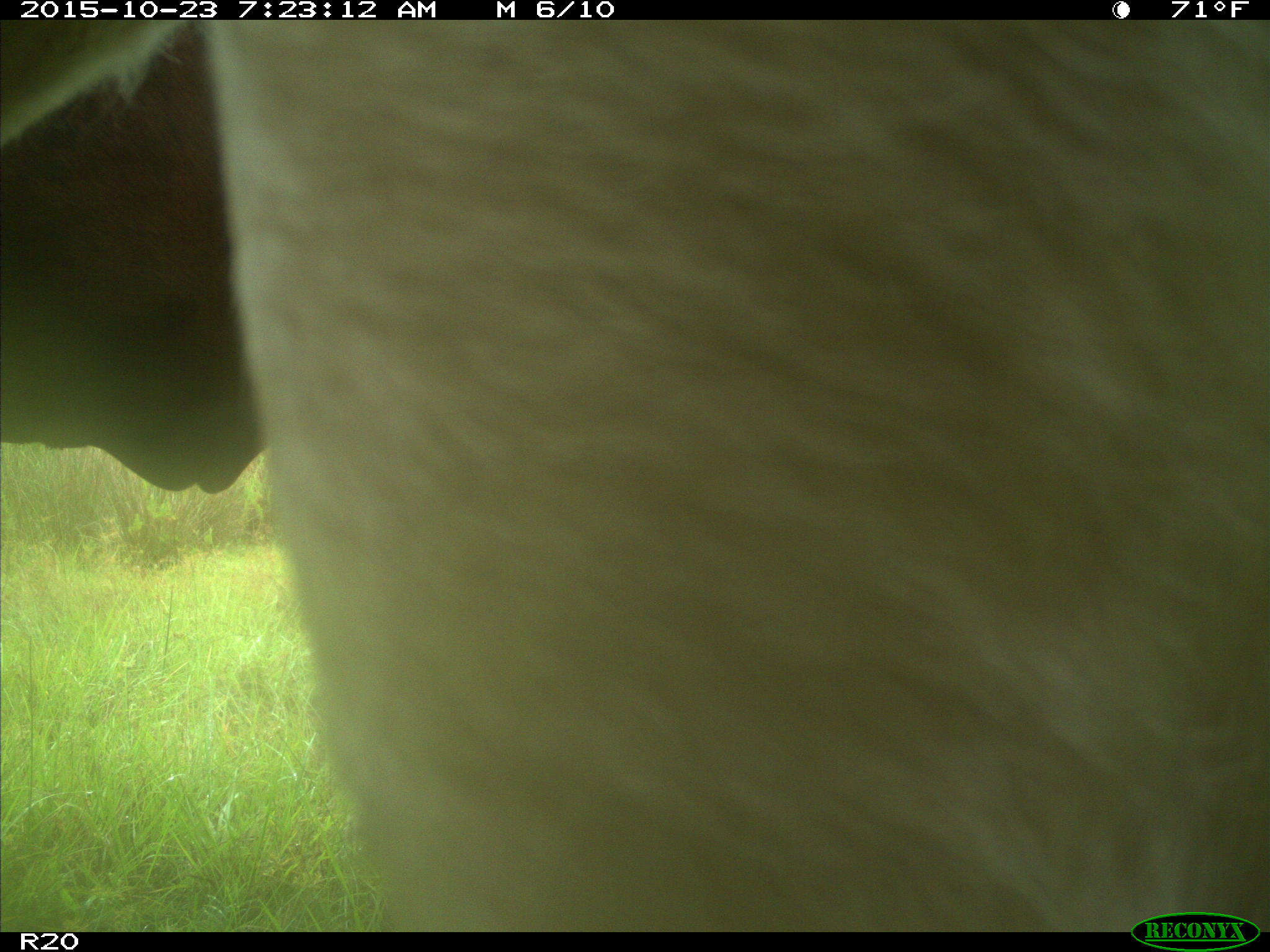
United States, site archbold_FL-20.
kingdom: Animalia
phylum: Chordata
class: Mammalia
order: Artiodactyla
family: Bovidae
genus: Bos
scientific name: Bos taurus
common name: domestic cow